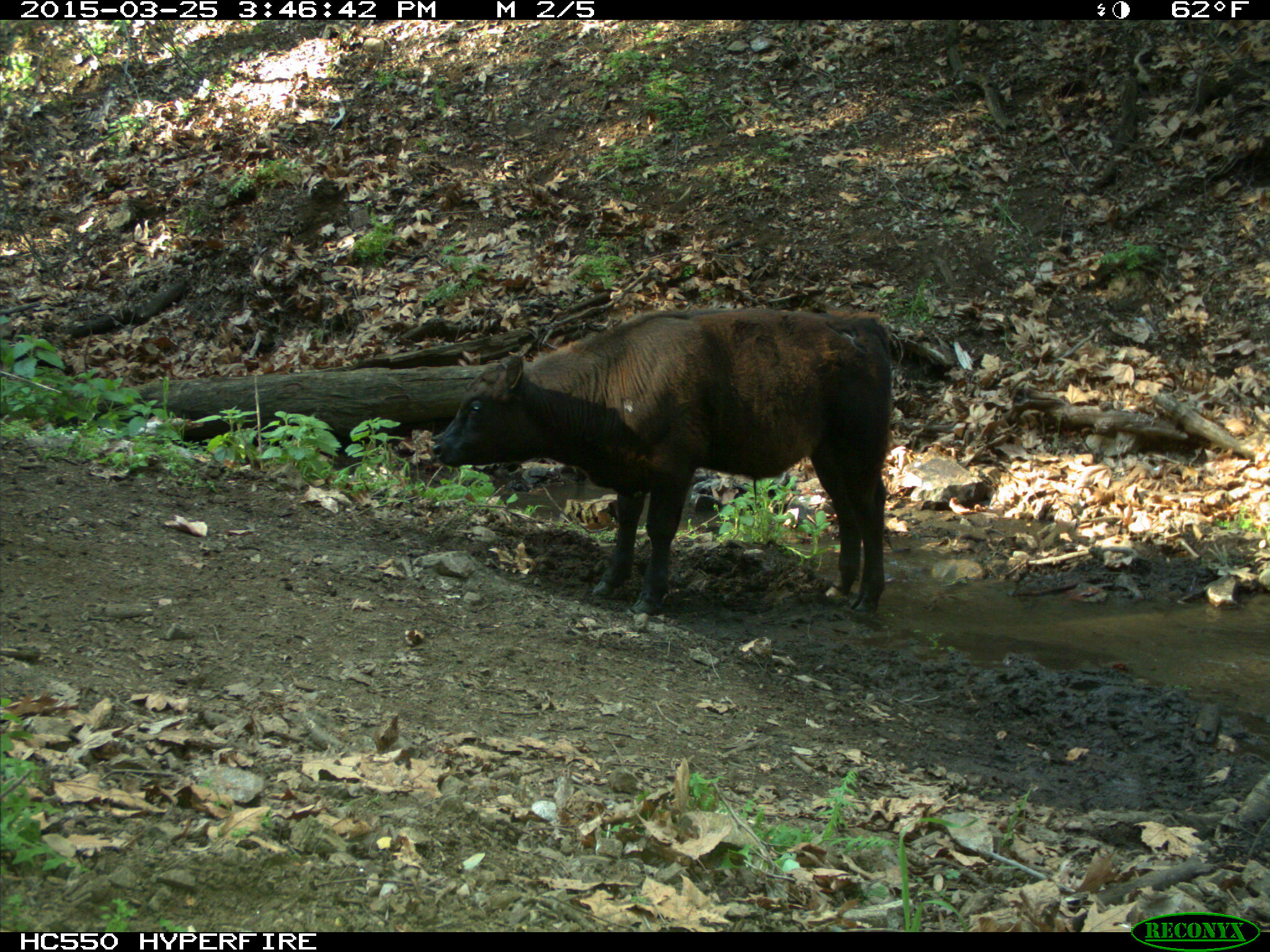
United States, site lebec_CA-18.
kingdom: Animalia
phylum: Chordata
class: Mammalia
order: Artiodactyla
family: Bovidae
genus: Bos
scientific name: Bos taurus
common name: domestic cow